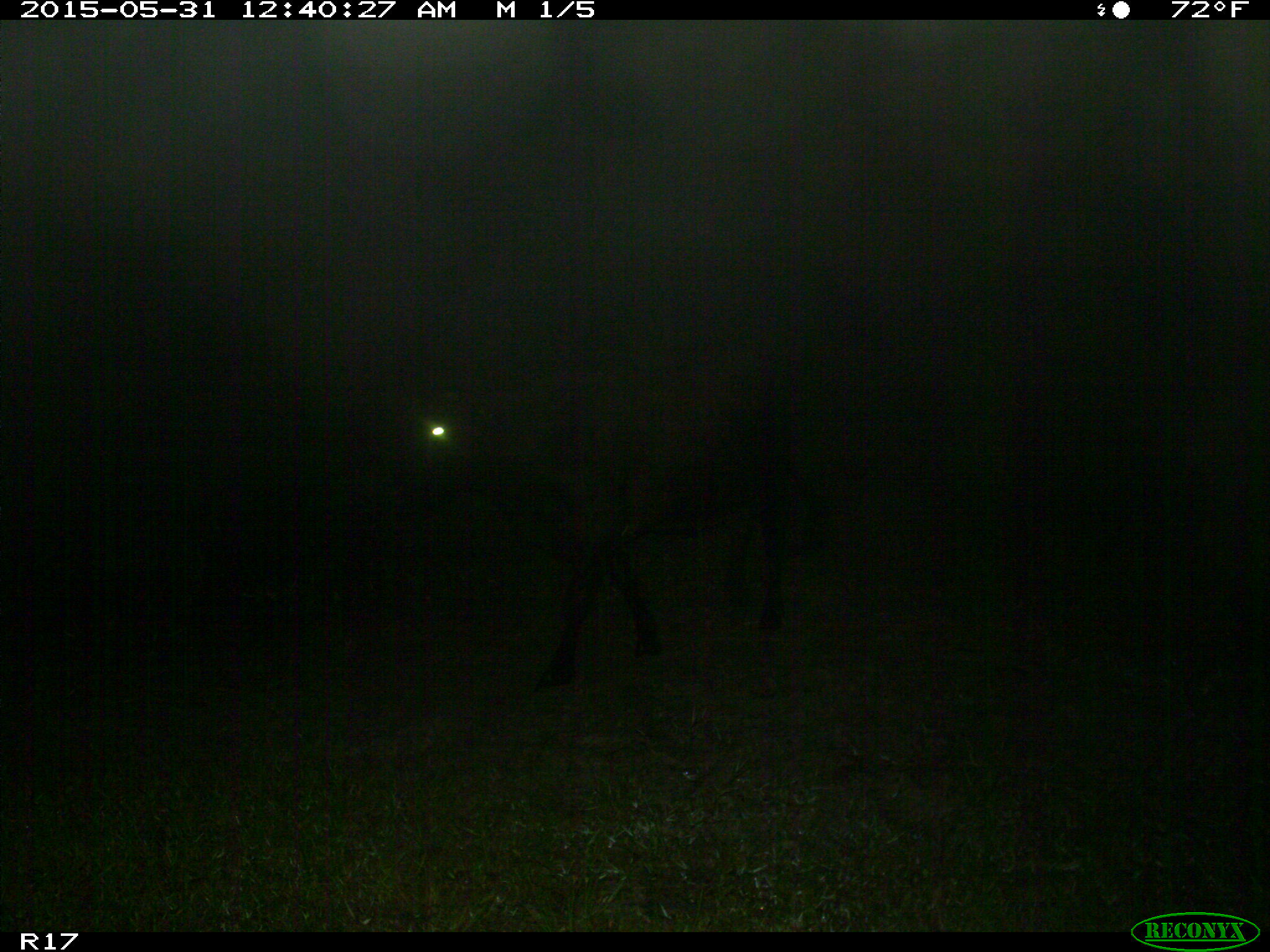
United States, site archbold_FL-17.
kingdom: Animalia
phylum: Chordata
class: Mammalia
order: Artiodactyla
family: Bovidae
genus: Bos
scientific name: Bos taurus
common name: domestic cow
Bos taurus (domestic cow).